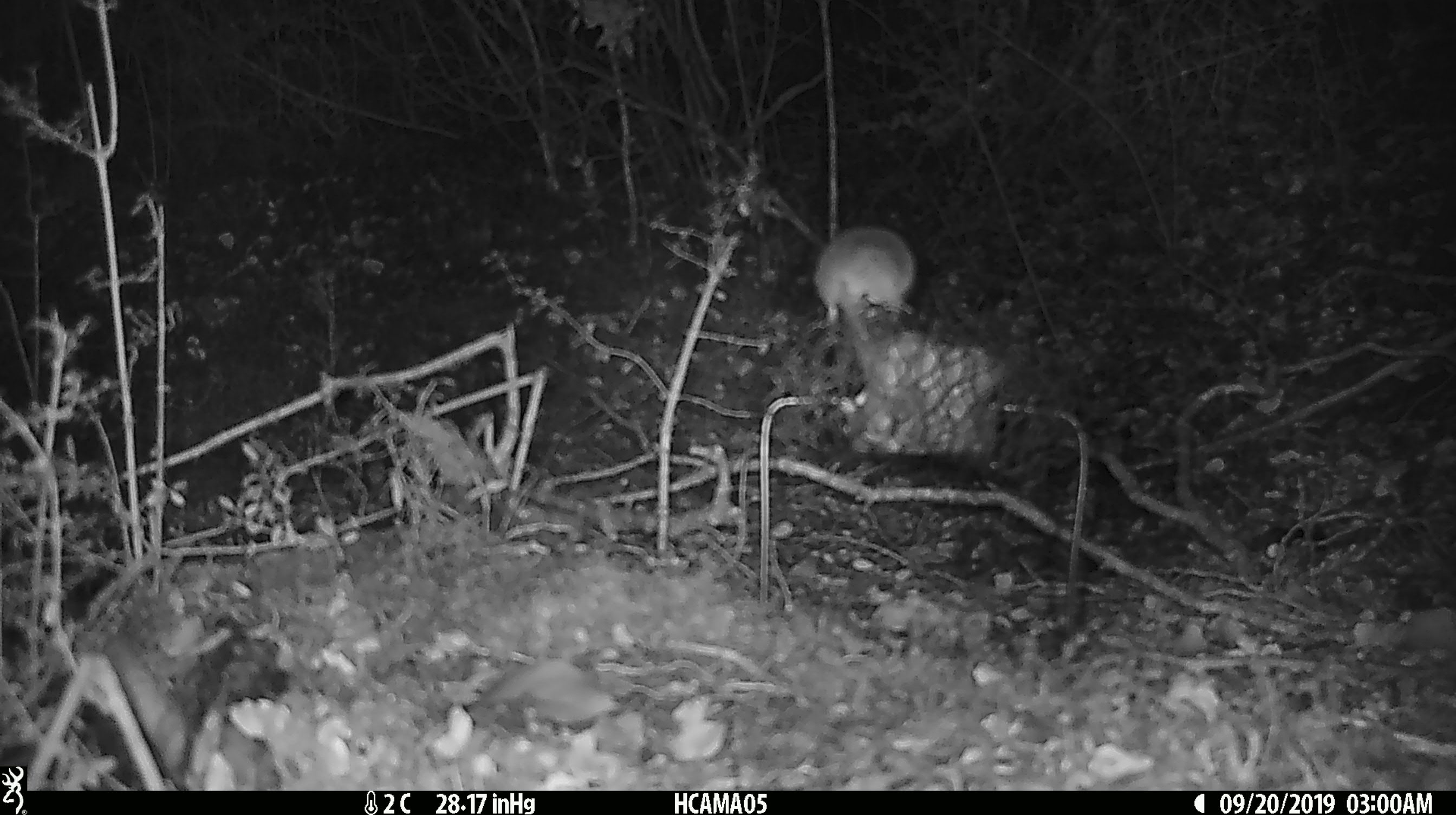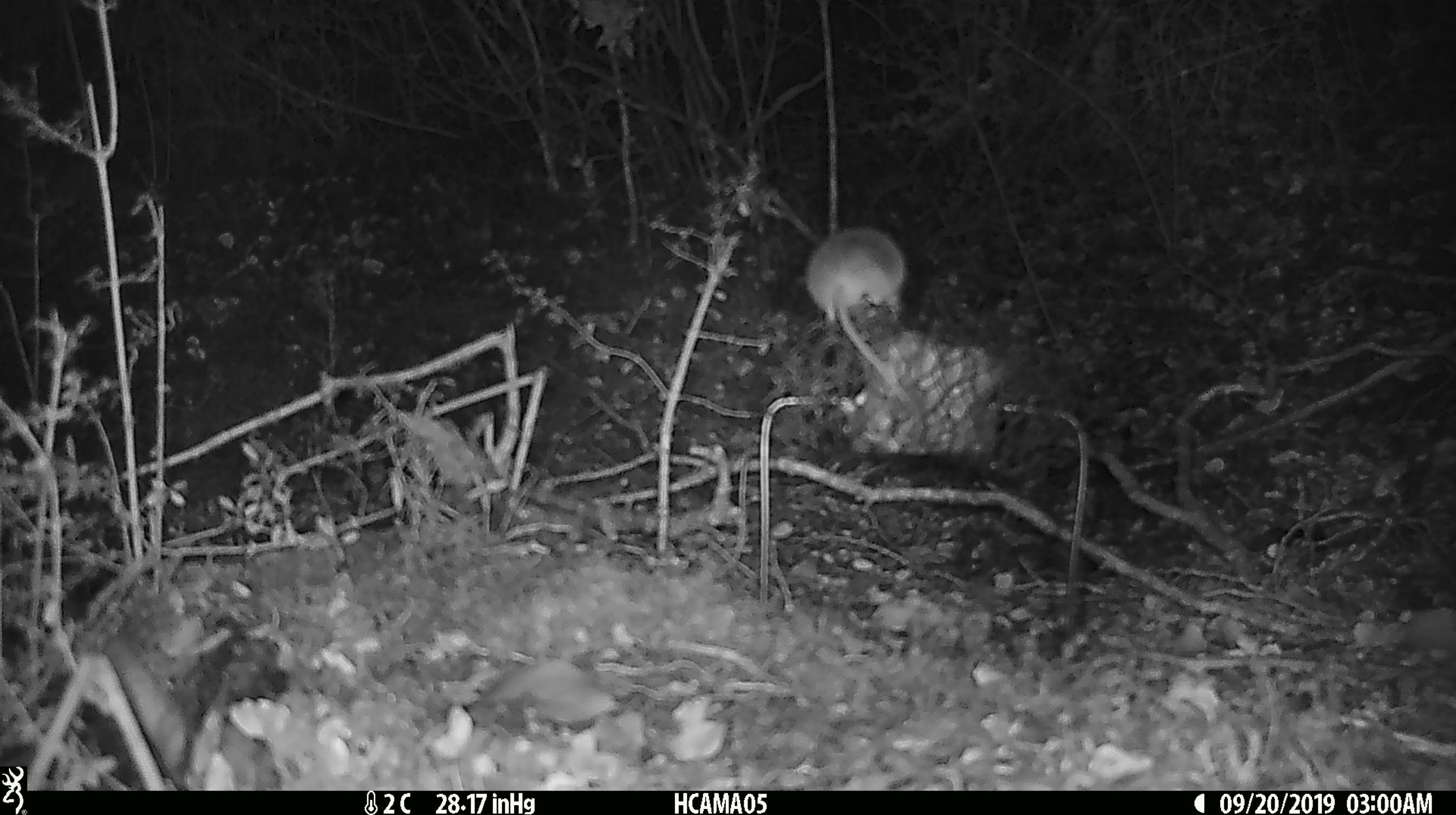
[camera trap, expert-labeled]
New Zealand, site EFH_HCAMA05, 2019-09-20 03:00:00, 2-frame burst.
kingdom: Animalia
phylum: Chordata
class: Mammalia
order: Rodentia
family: Muridae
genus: Mus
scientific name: Mus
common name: mouse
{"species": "mouse (Mus)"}